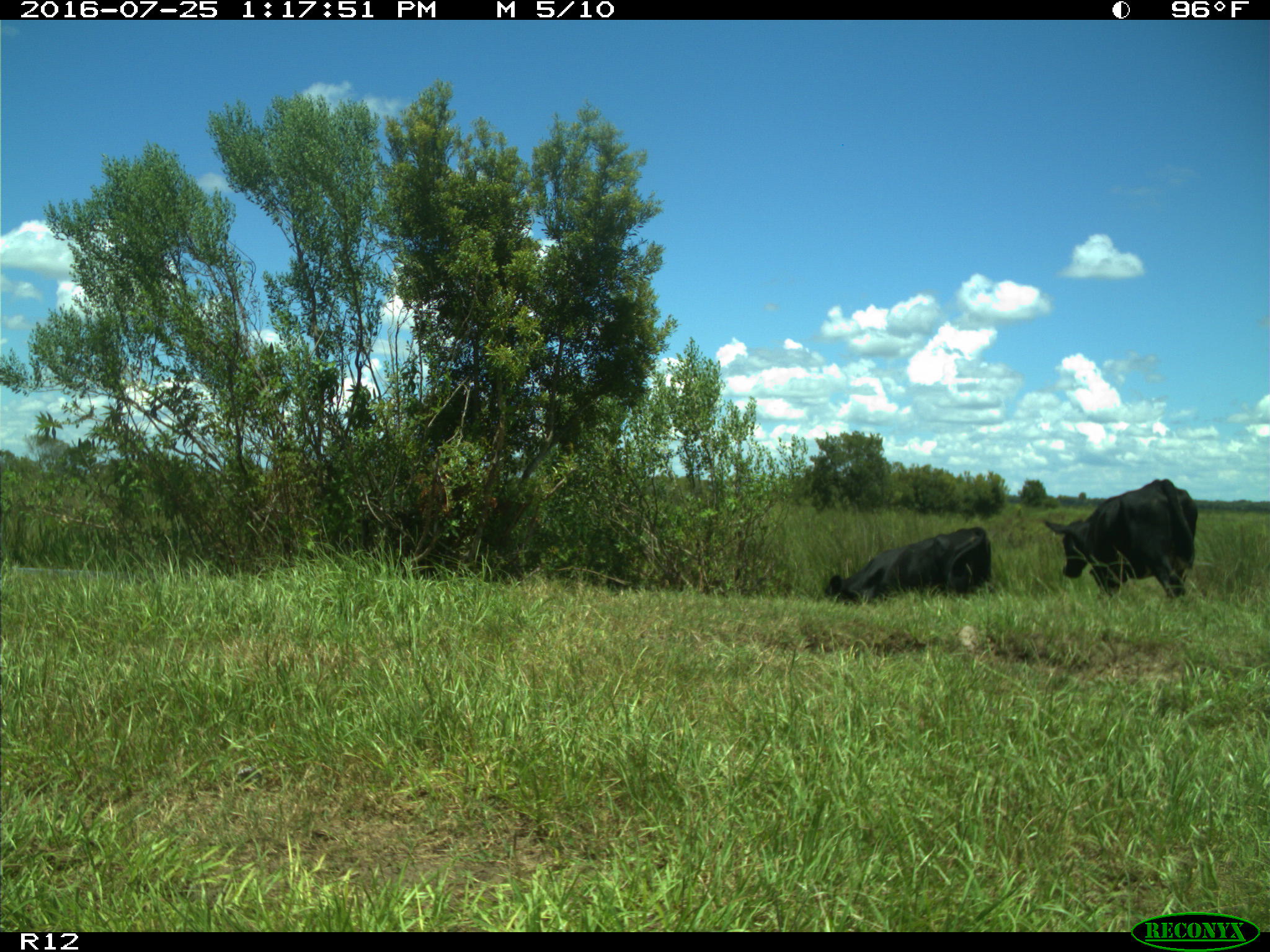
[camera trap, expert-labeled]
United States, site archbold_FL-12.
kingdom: Animalia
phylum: Chordata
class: Mammalia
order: Artiodactyla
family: Bovidae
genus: Bos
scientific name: Bos taurus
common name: domestic cow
Bos taurus (domestic cow).